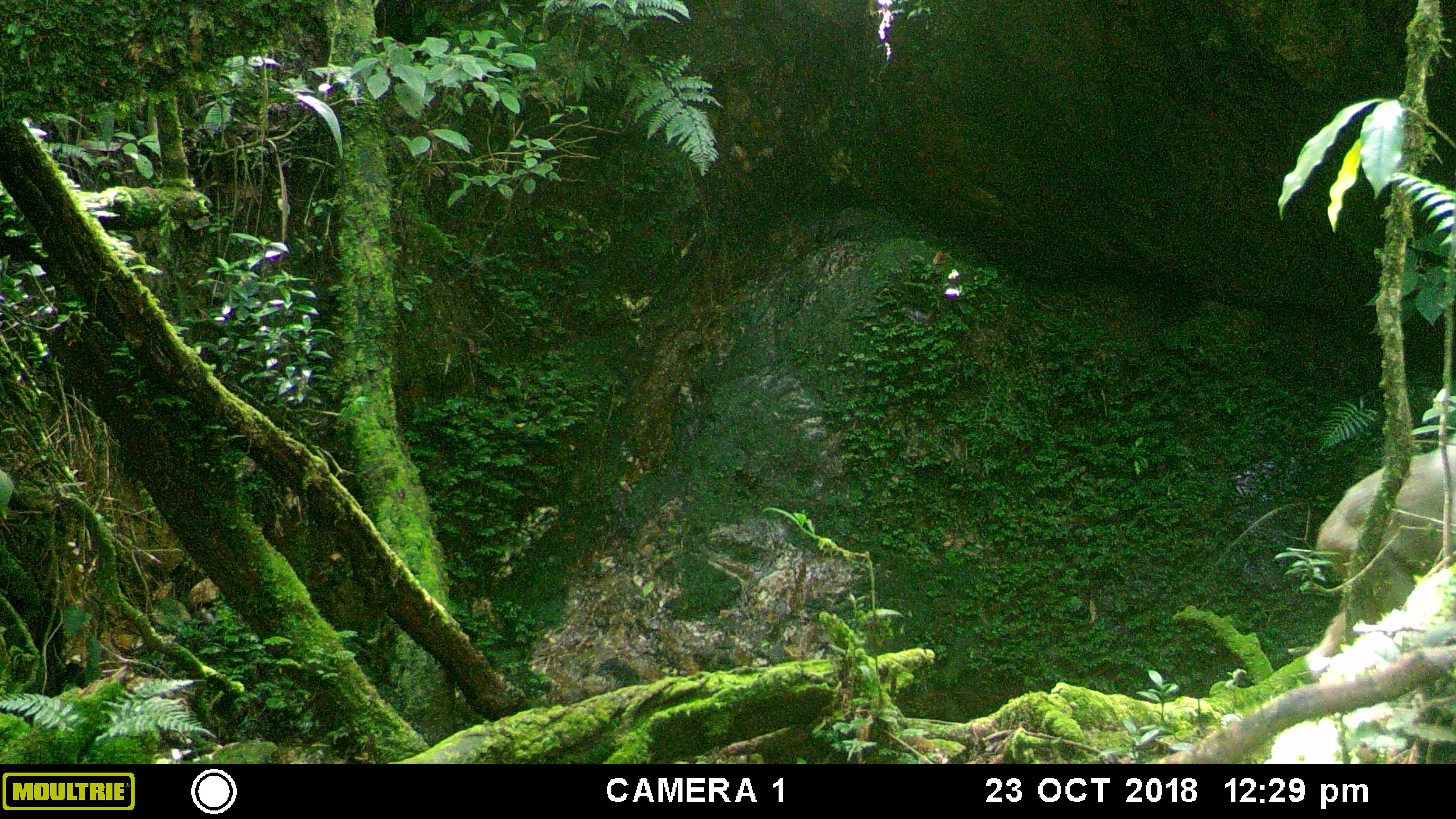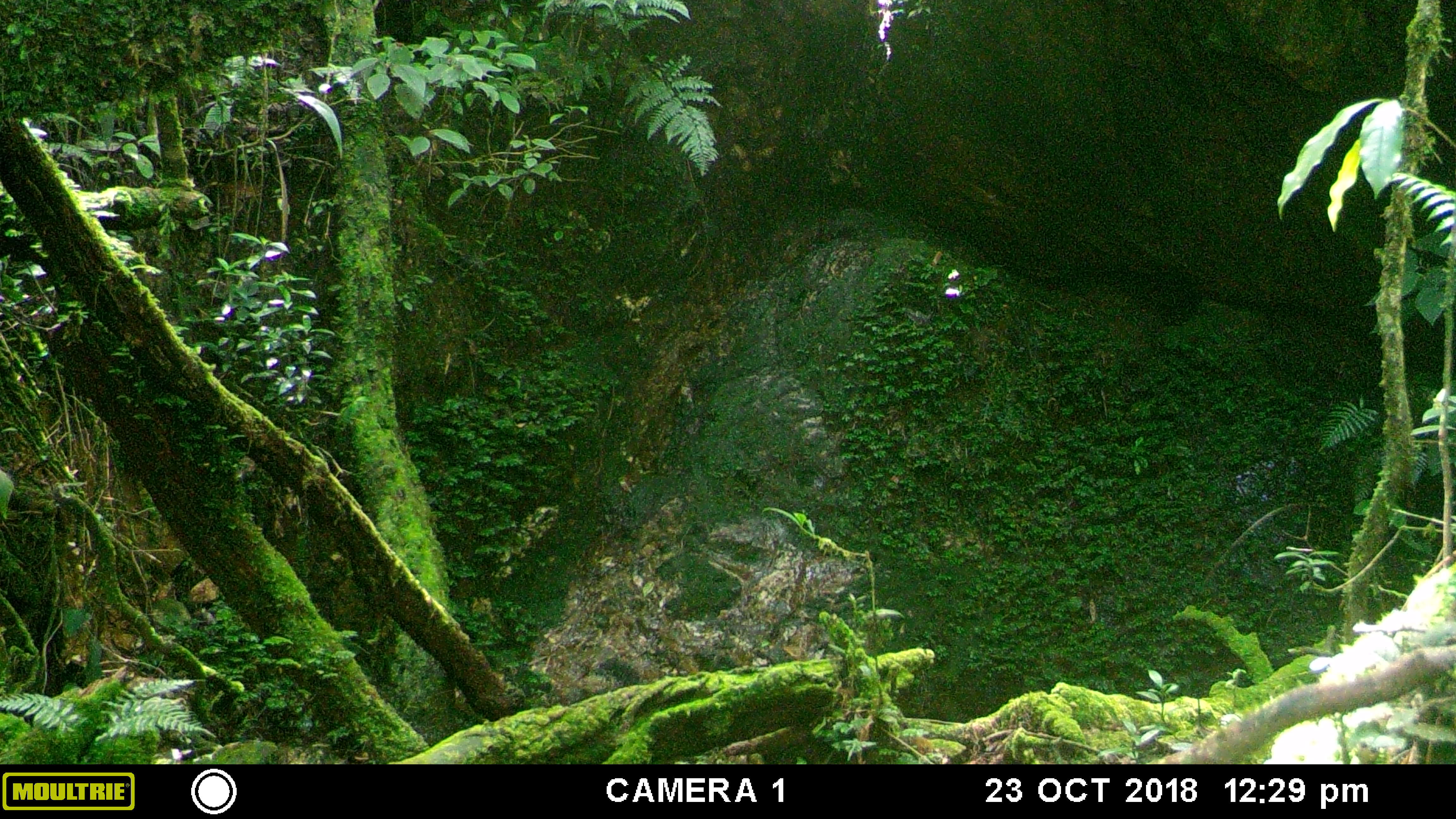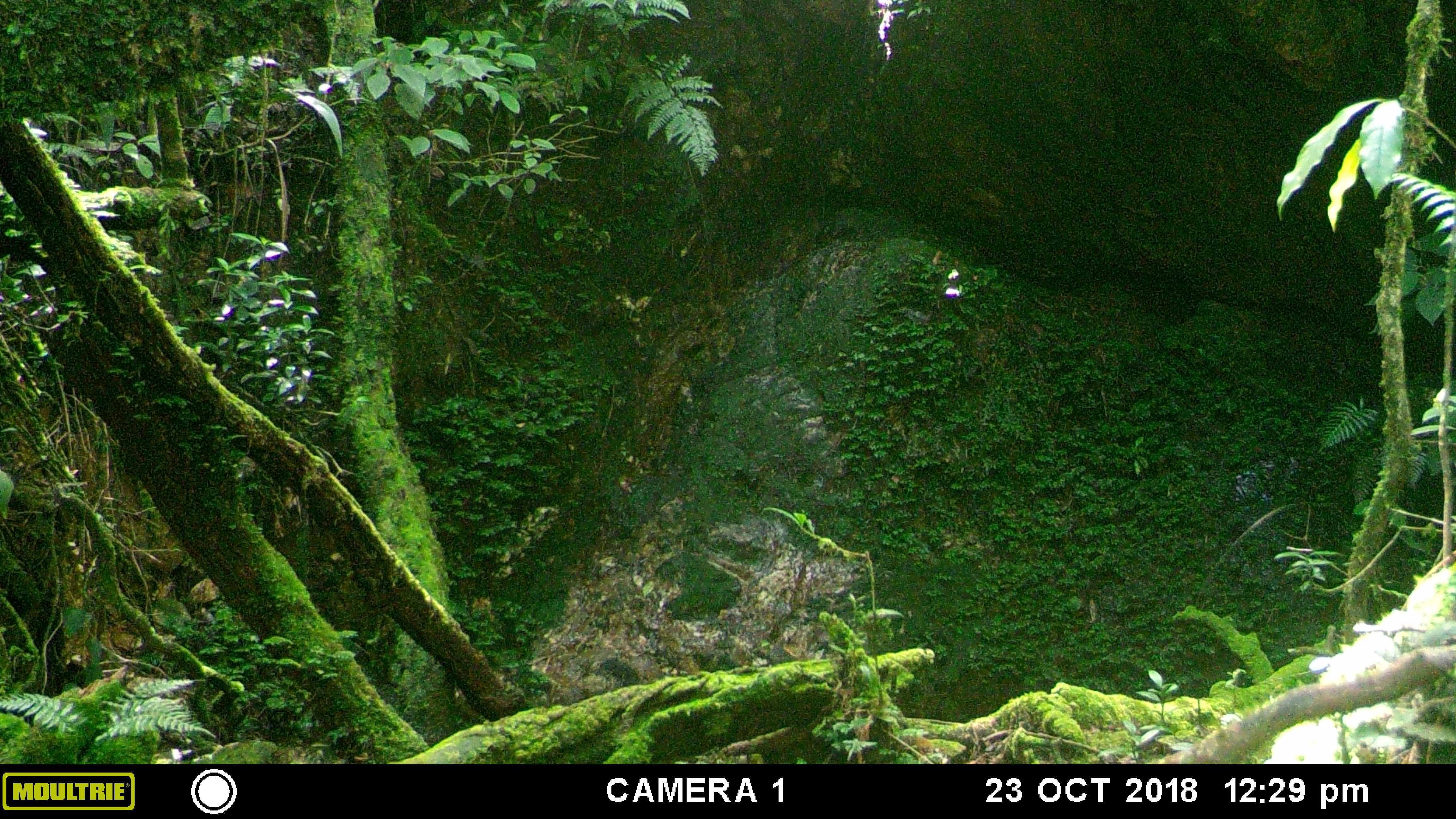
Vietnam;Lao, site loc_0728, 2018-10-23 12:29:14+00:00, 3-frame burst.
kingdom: Animalia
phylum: Chordata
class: Mammalia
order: Primates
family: Cercopithecidae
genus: Macaca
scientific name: Macaca arctoides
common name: stump-tailed macaque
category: stump tailed macaque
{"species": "stump tailed macaque (stump-tailed macaque) (Macaca arctoides)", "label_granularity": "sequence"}